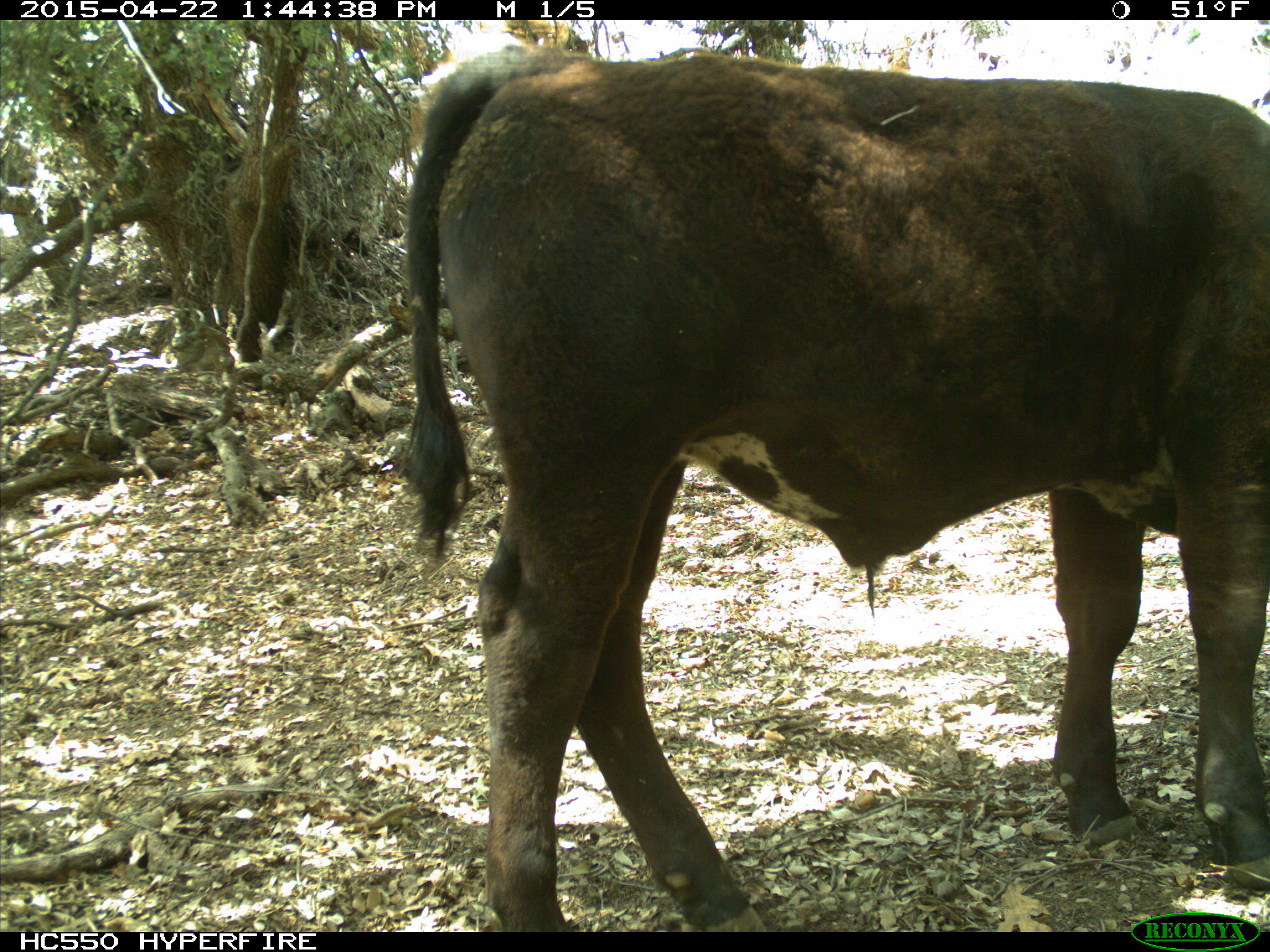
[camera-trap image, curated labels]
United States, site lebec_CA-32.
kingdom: Animalia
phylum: Chordata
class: Mammalia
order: Artiodactyla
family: Bovidae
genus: Bos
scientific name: Bos taurus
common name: domestic cow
Bos taurus (domestic cow).